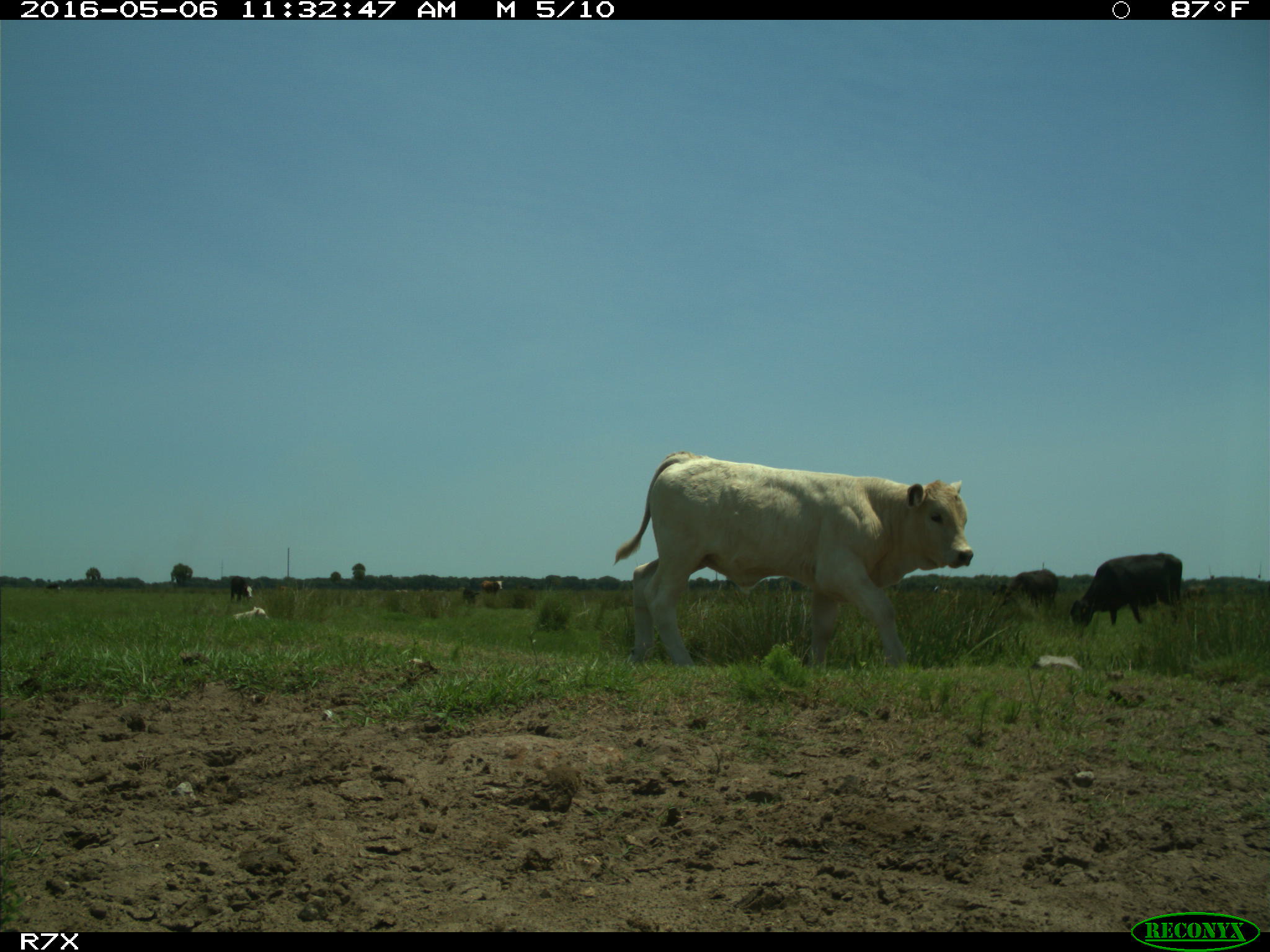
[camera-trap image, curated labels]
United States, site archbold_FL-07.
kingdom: Animalia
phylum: Chordata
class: Mammalia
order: Artiodactyla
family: Bovidae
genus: Bos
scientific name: Bos taurus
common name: domestic cow